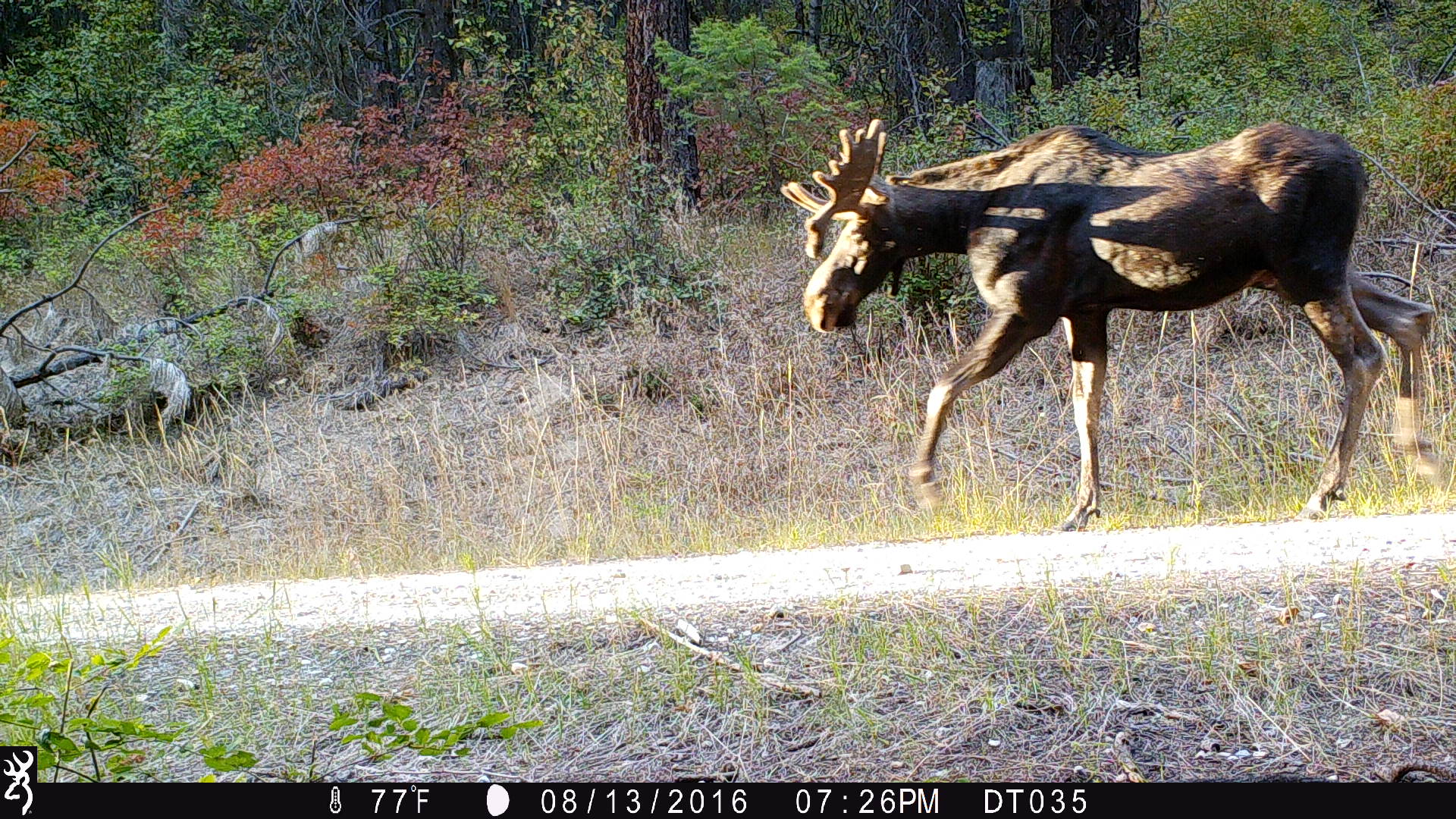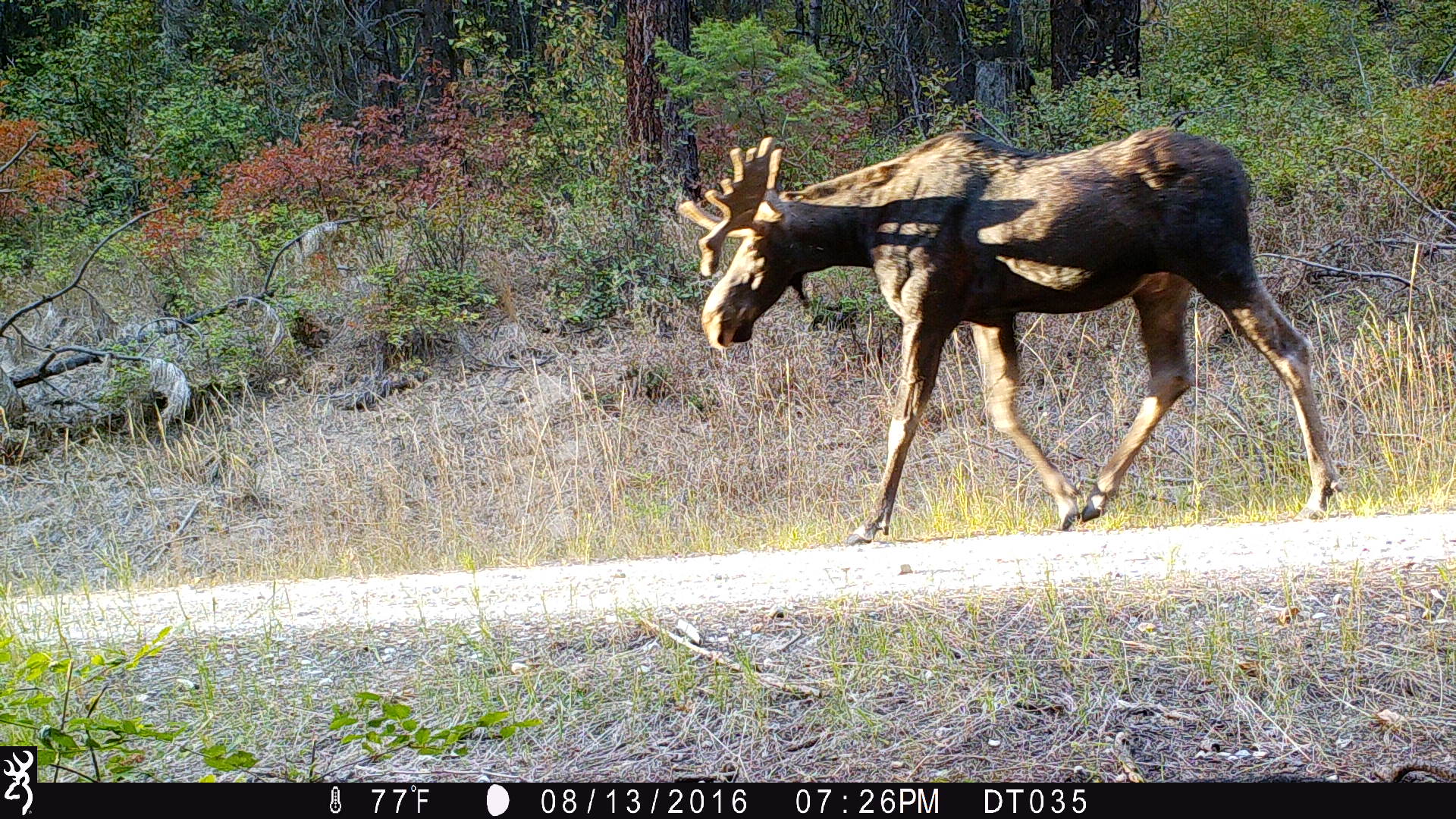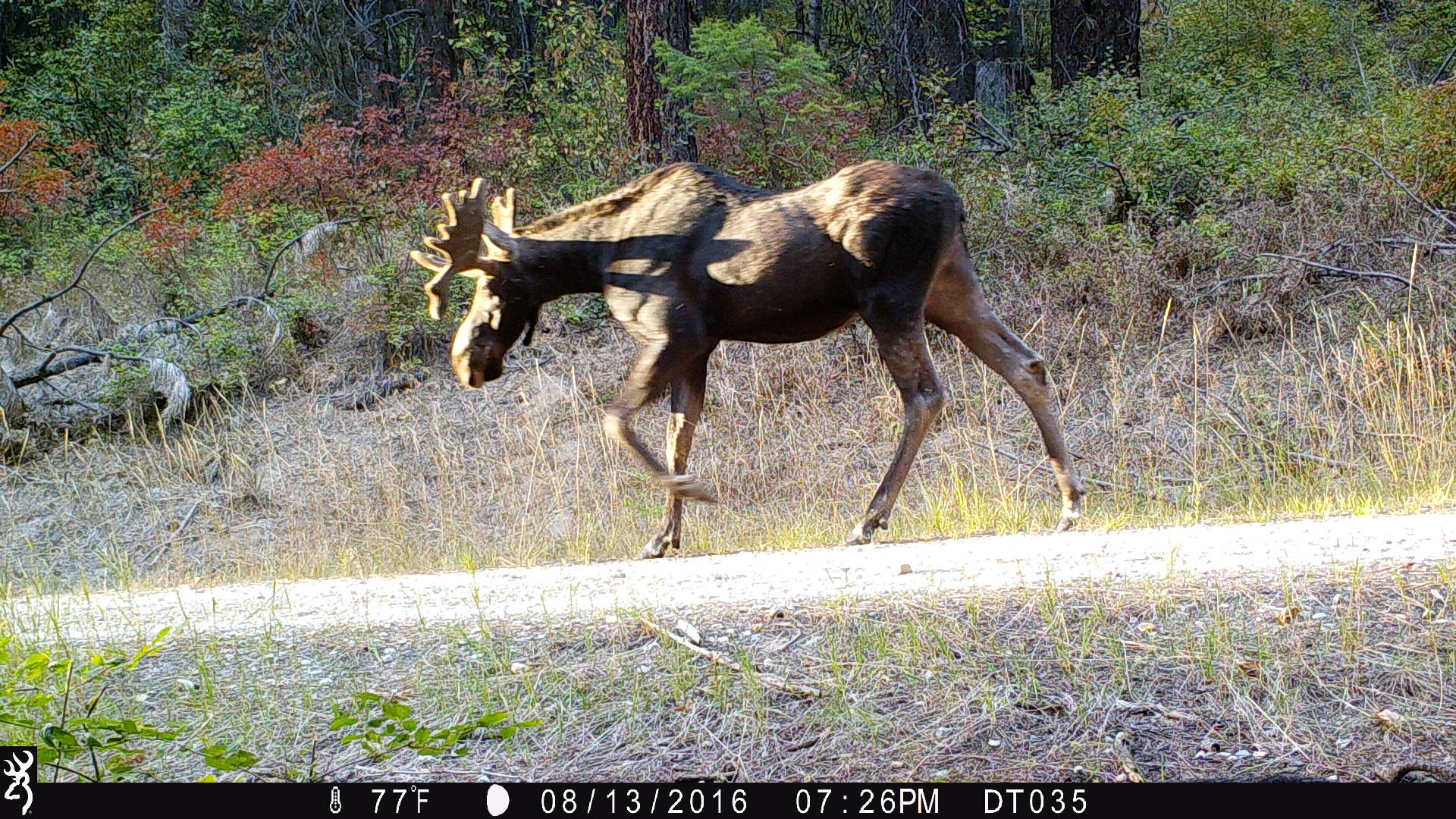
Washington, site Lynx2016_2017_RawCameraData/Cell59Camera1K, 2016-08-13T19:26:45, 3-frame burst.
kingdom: Animalia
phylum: Chordata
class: Mammalia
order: Artiodactyla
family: Cervidae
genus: Alces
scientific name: Alces alces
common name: moose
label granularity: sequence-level